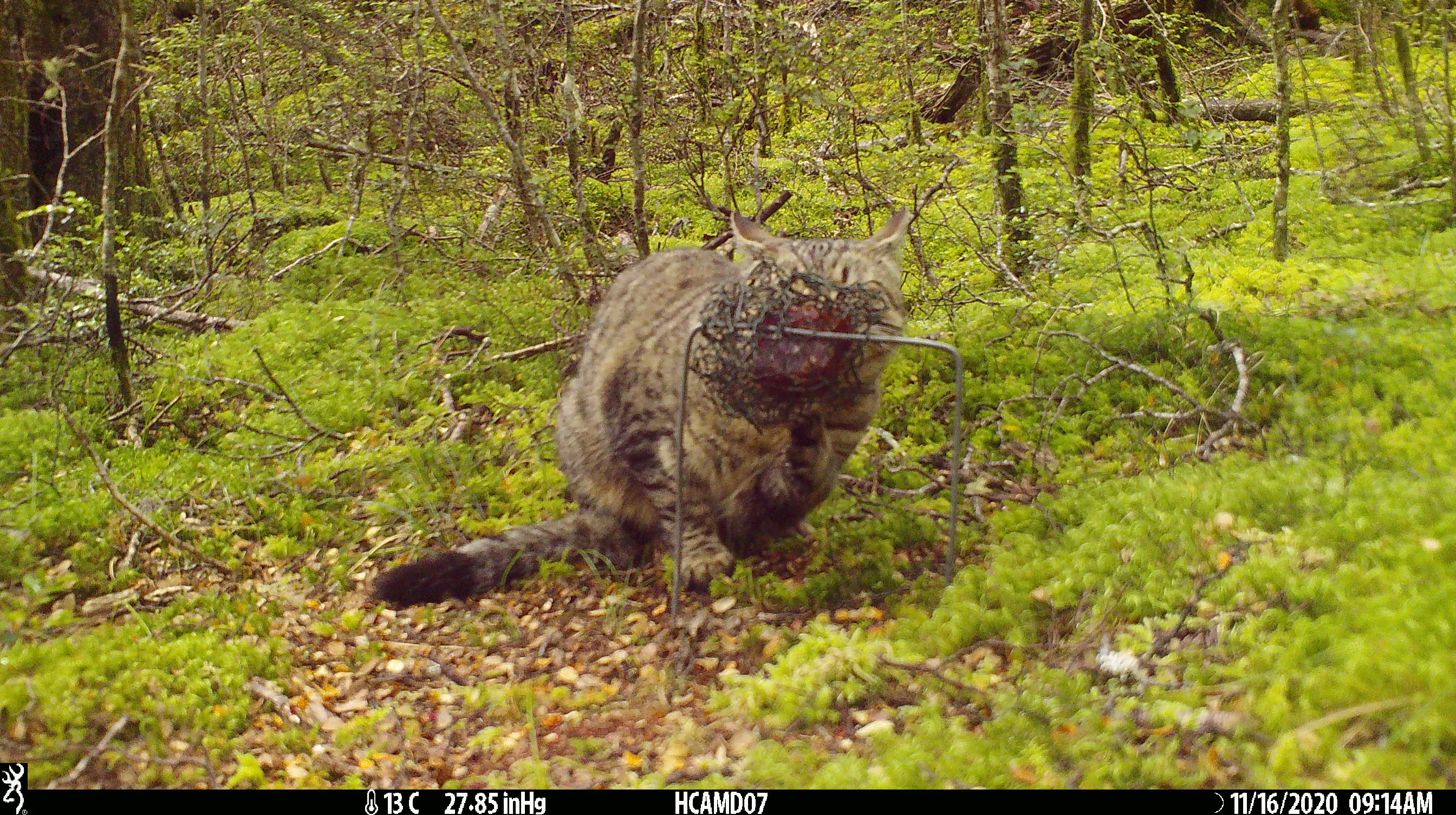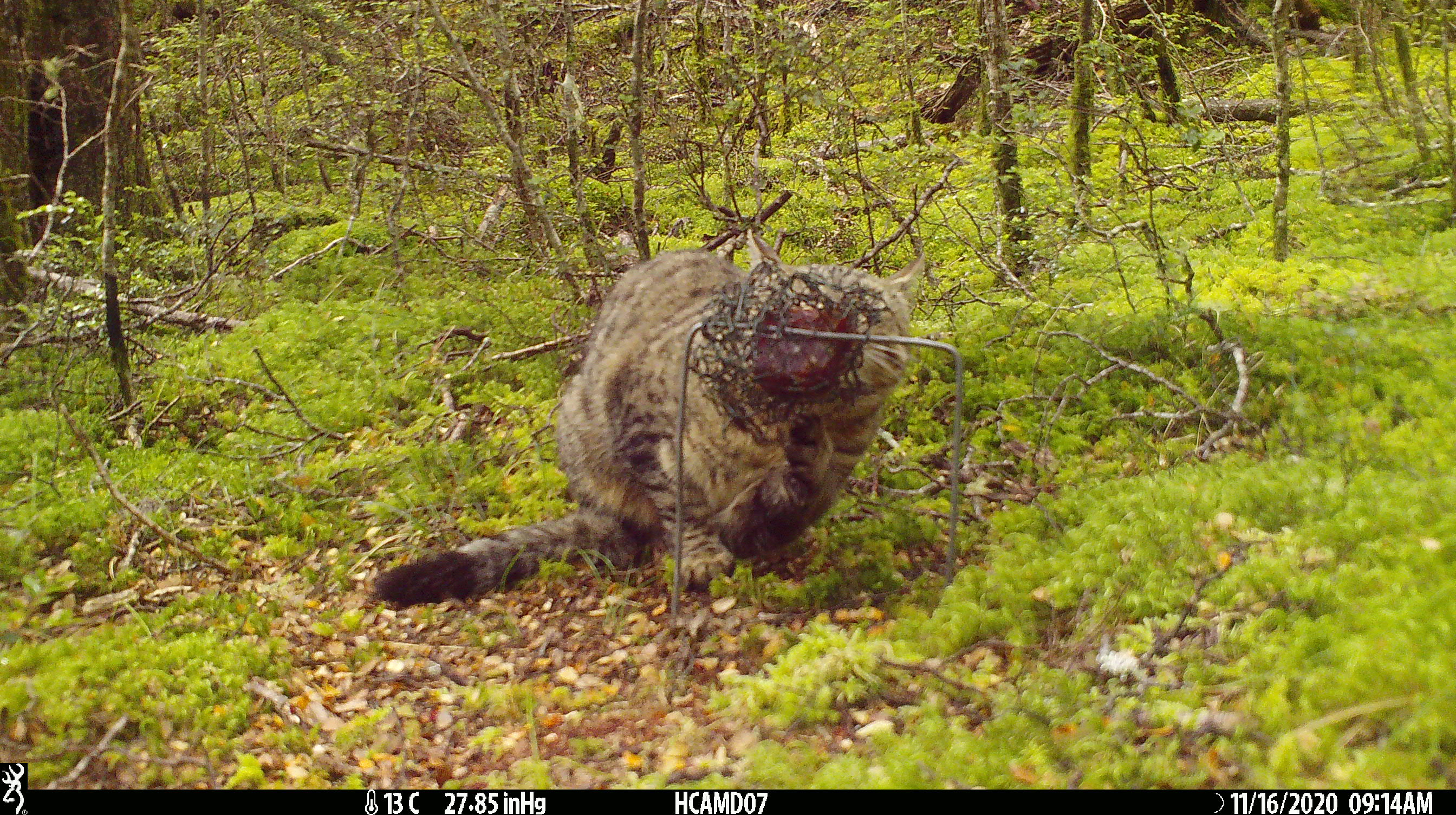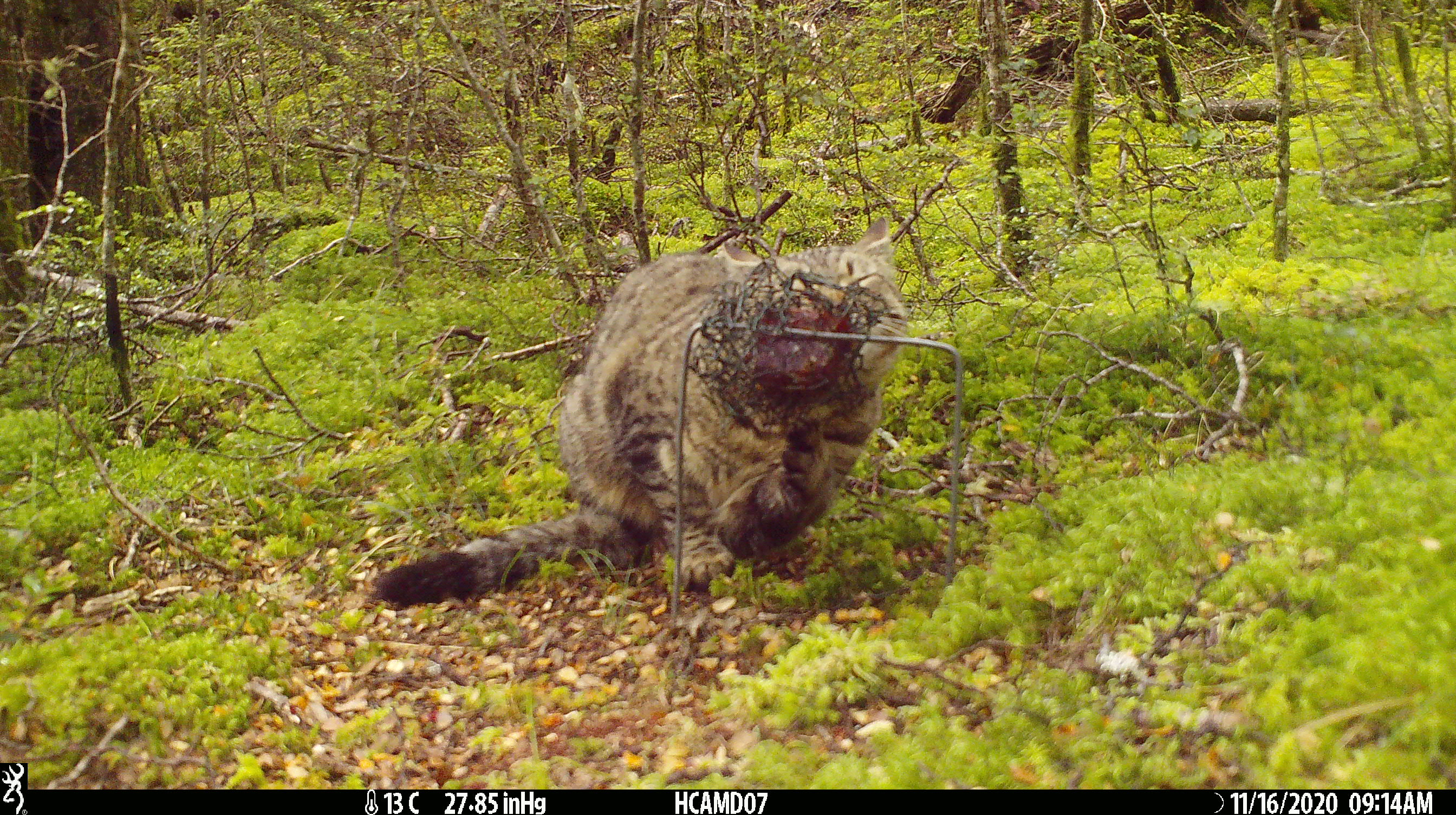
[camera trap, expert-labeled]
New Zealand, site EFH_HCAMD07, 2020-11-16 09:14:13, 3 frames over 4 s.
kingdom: Animalia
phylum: Chordata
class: Mammalia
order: Carnivora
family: Felidae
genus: Felis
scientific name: Felis catus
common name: domestic cat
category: cat